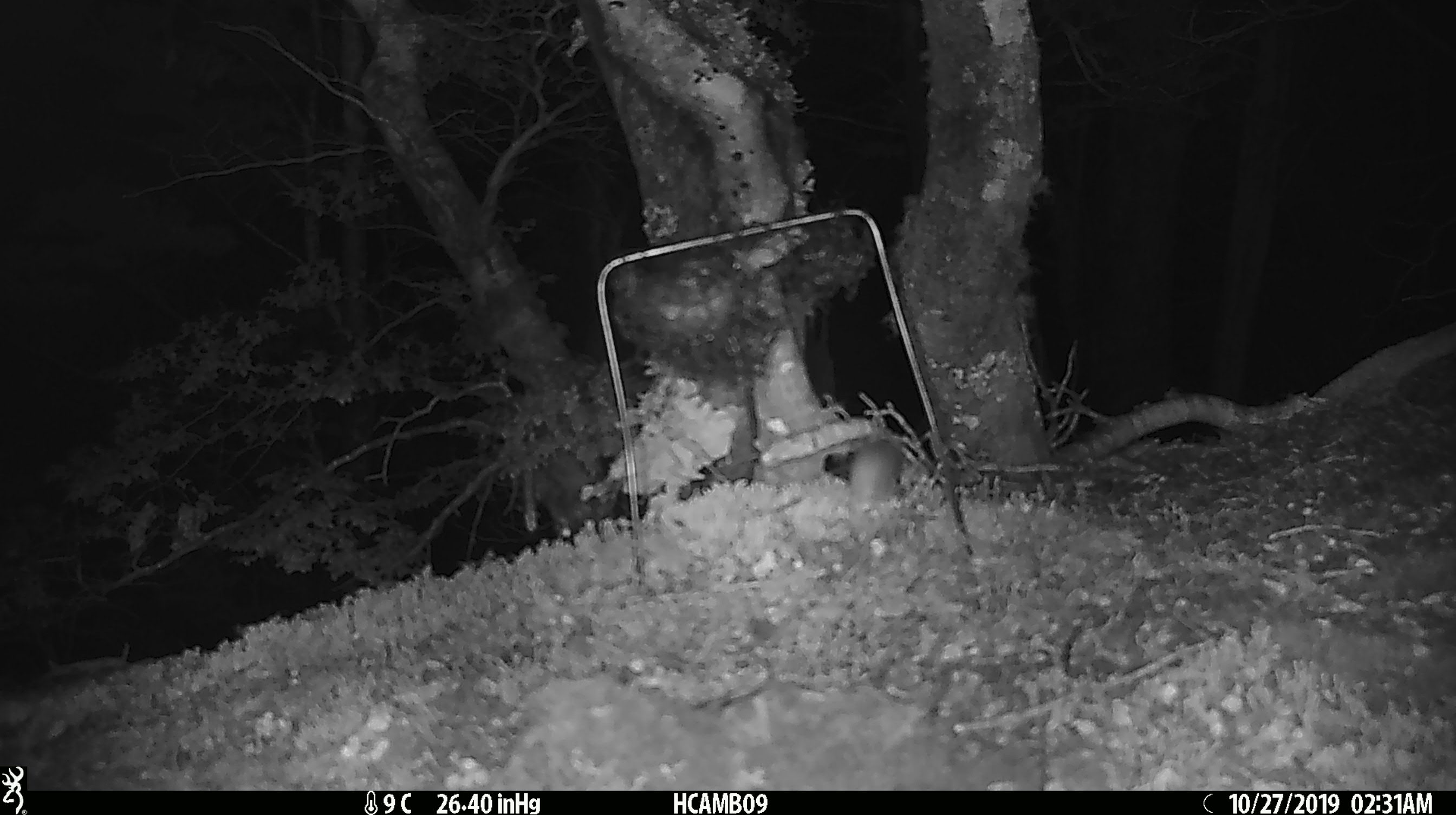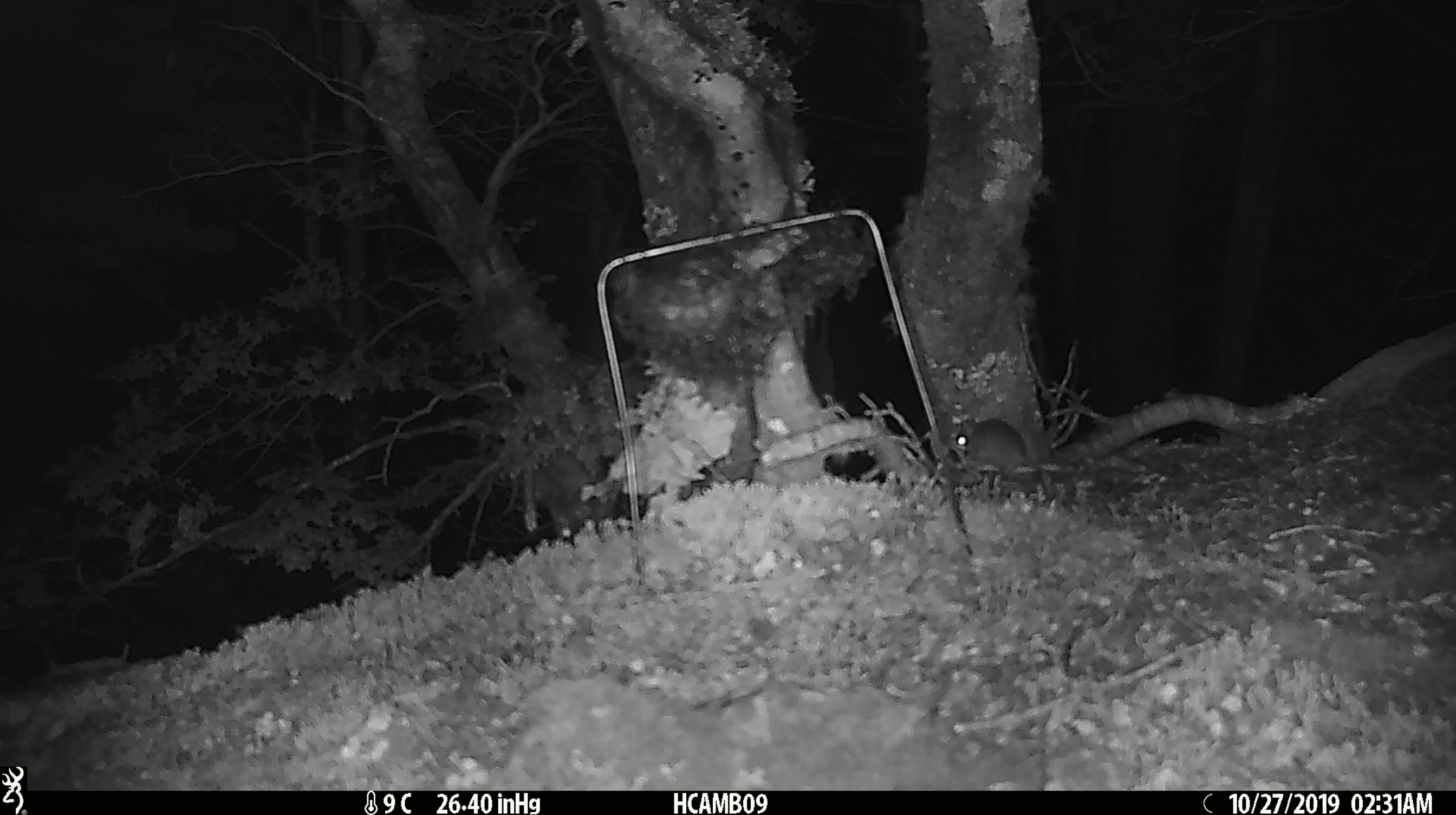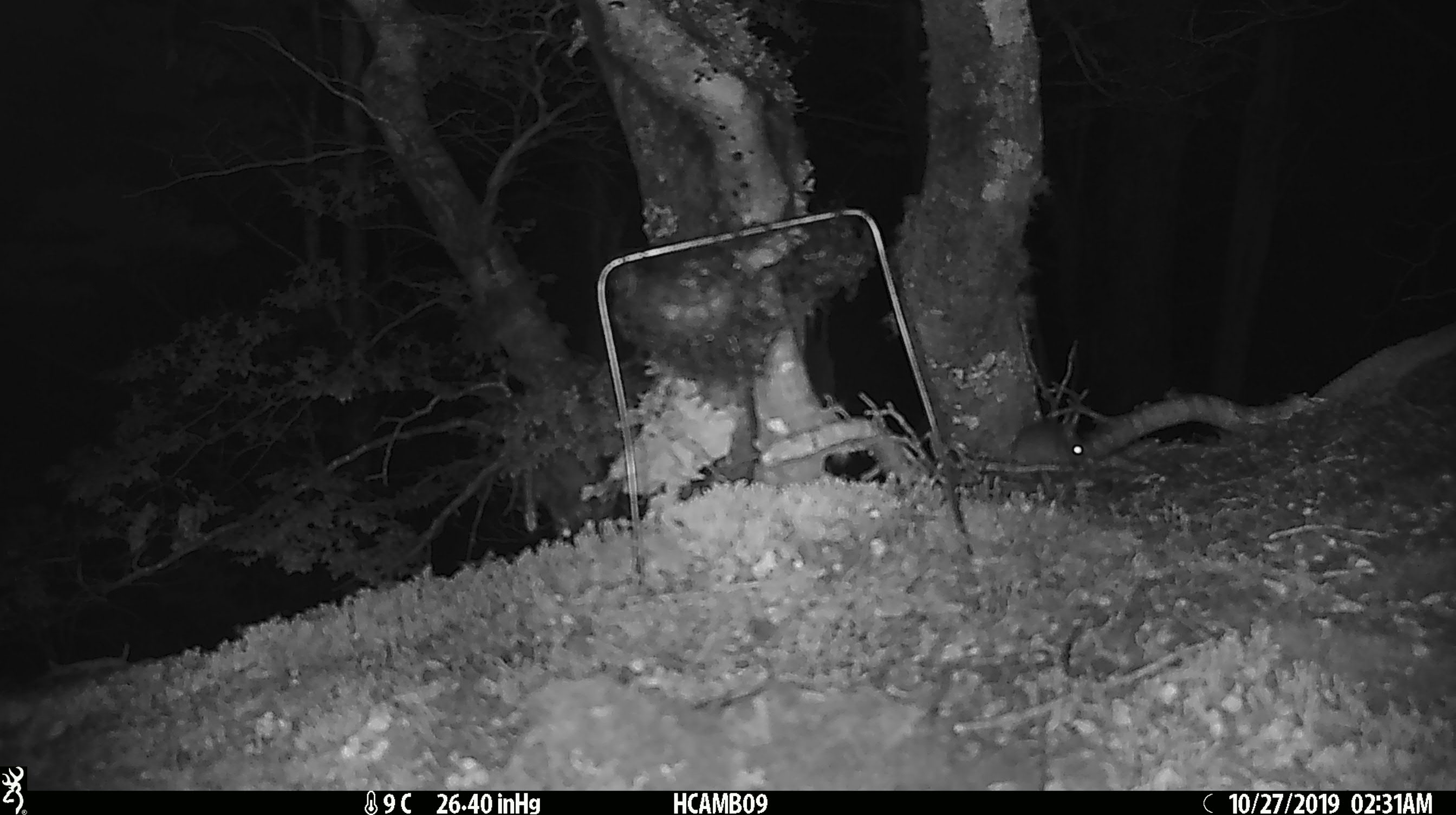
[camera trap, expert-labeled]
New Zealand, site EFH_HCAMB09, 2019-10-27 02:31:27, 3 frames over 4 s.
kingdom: Animalia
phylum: Chordata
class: Mammalia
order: Rodentia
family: Muridae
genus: Mus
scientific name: Mus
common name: mouse